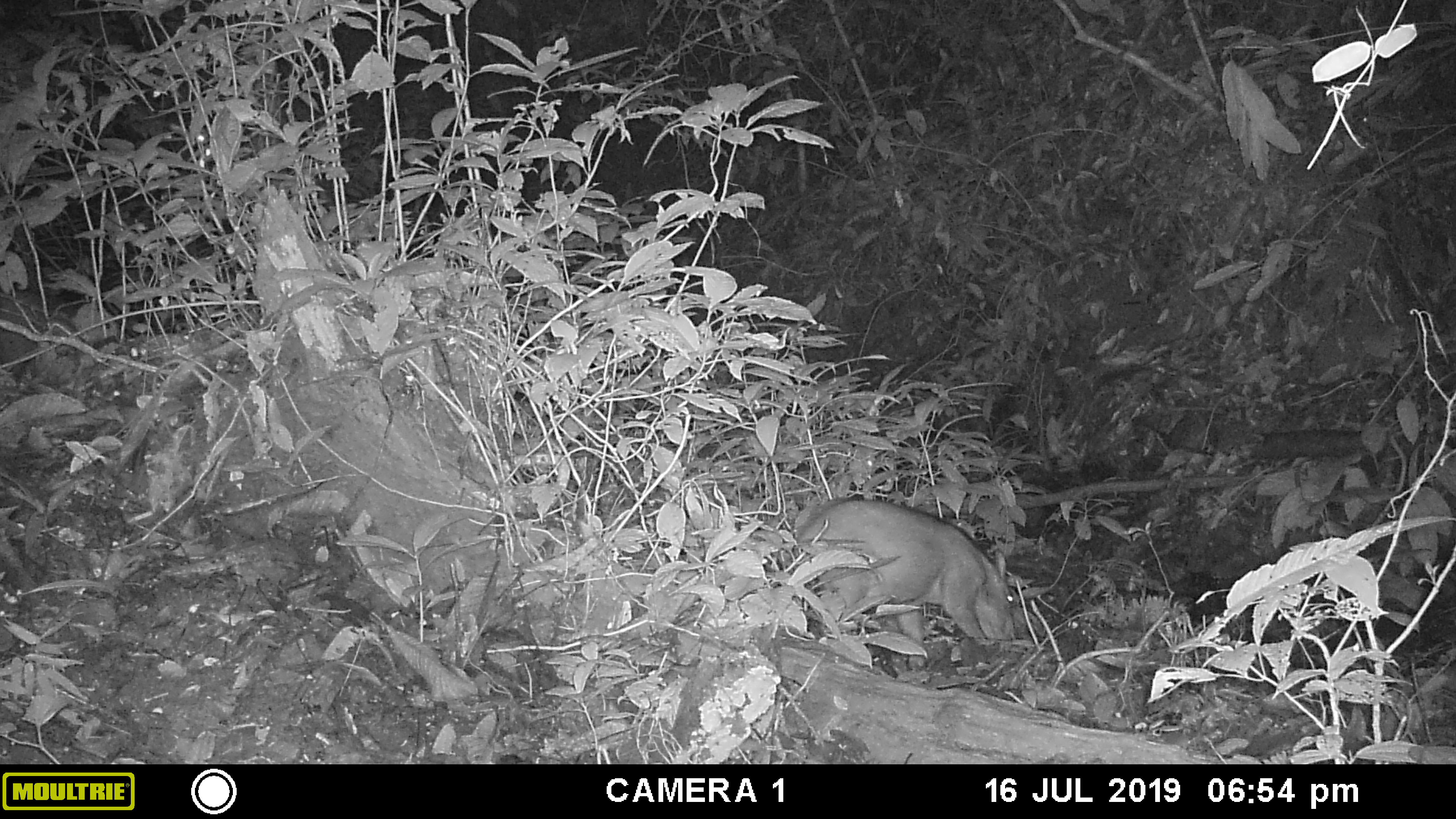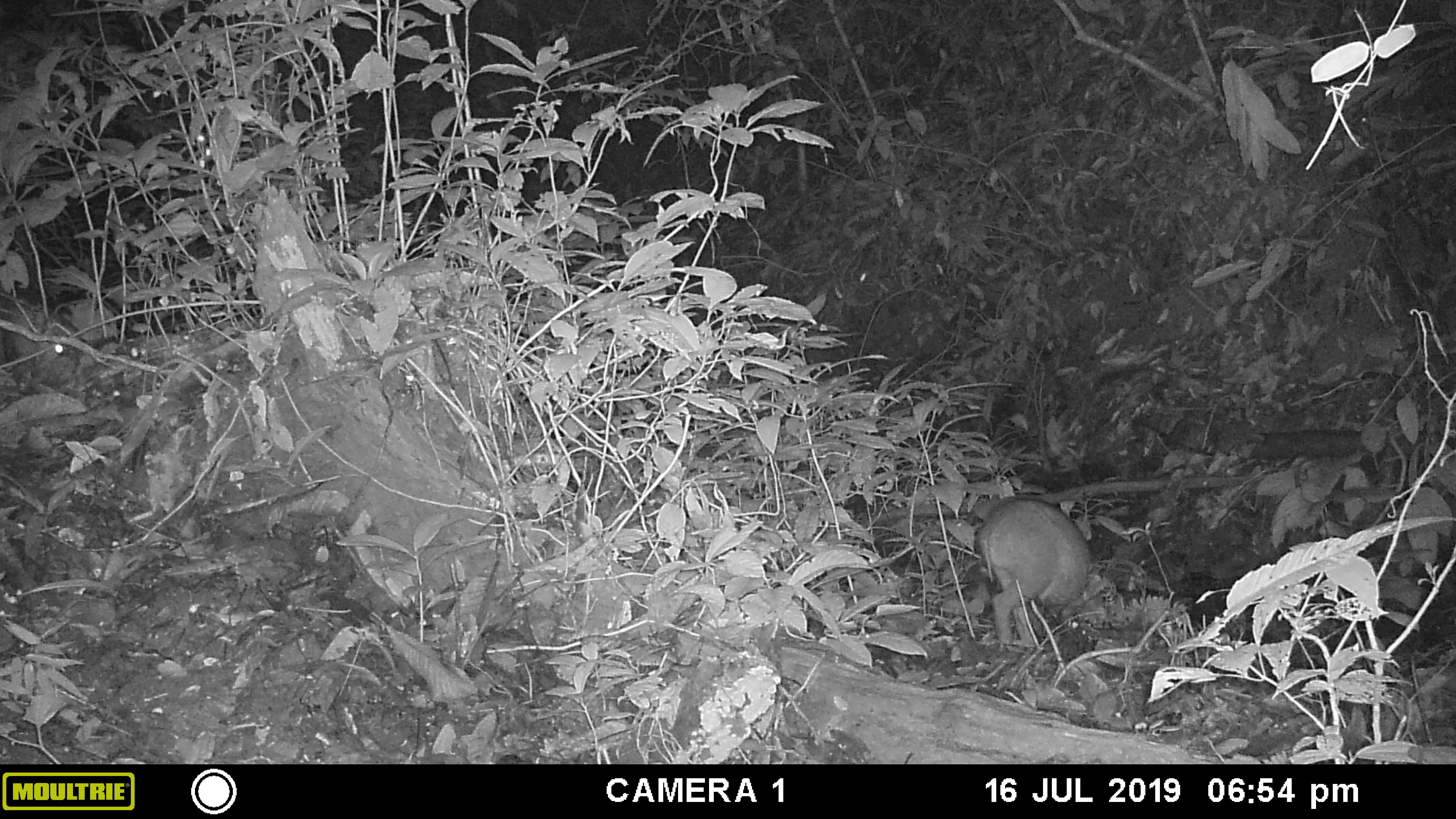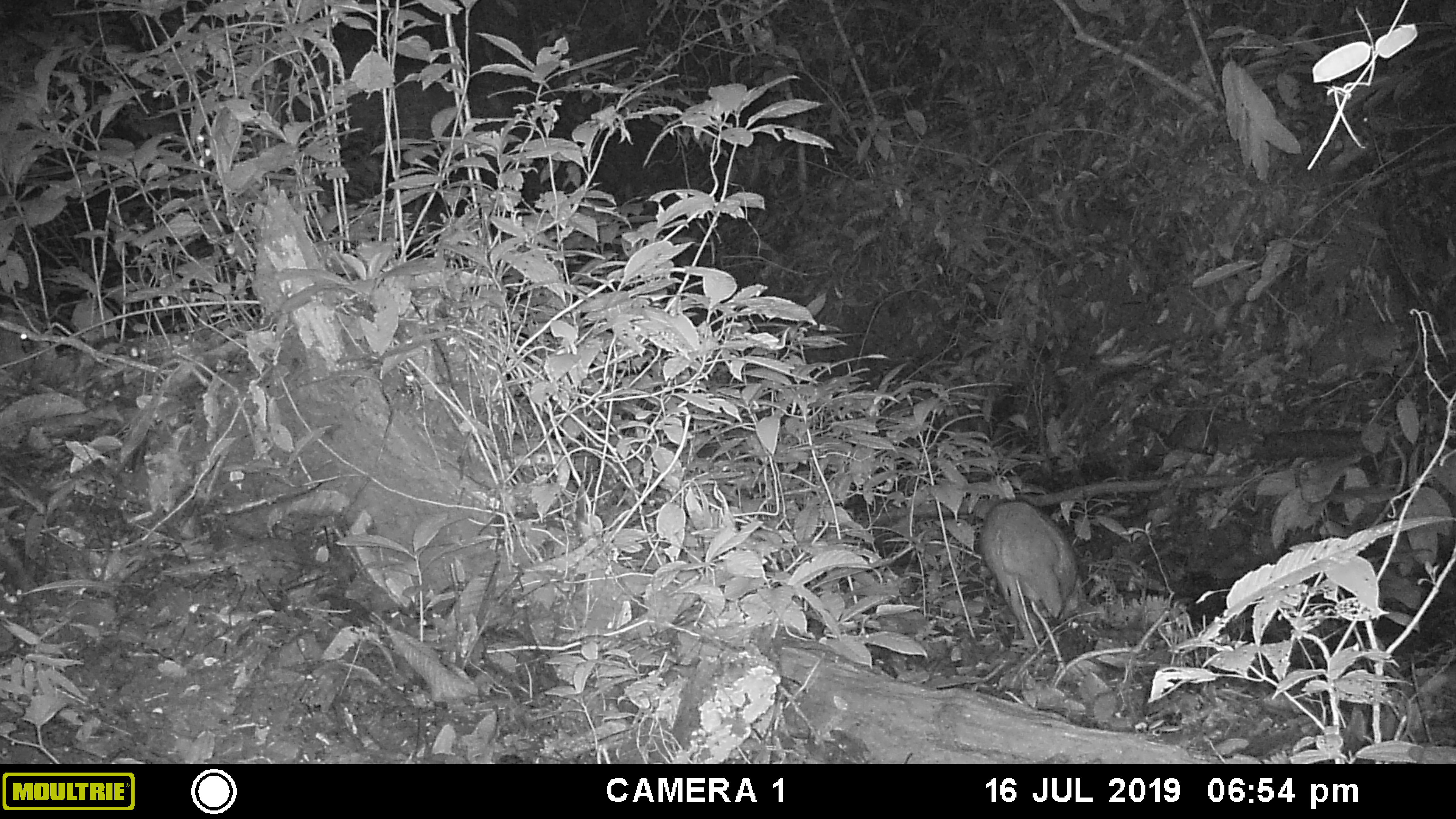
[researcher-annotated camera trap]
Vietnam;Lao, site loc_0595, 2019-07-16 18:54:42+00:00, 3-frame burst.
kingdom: Animalia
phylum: Chordata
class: Mammalia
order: Artiodactyla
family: Suidae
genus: Sus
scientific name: Sus scrofa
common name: eurasian wild pig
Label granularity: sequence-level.